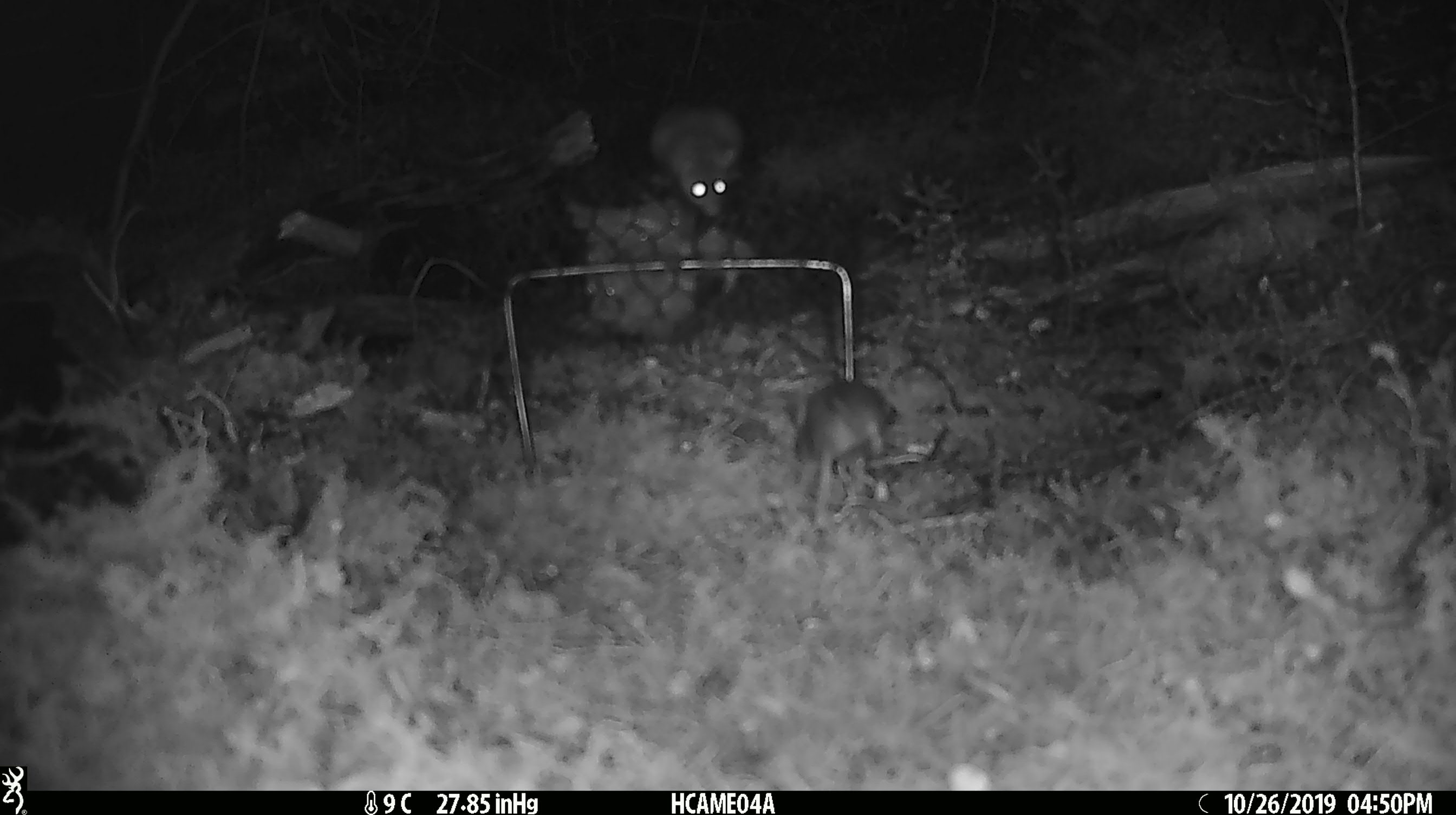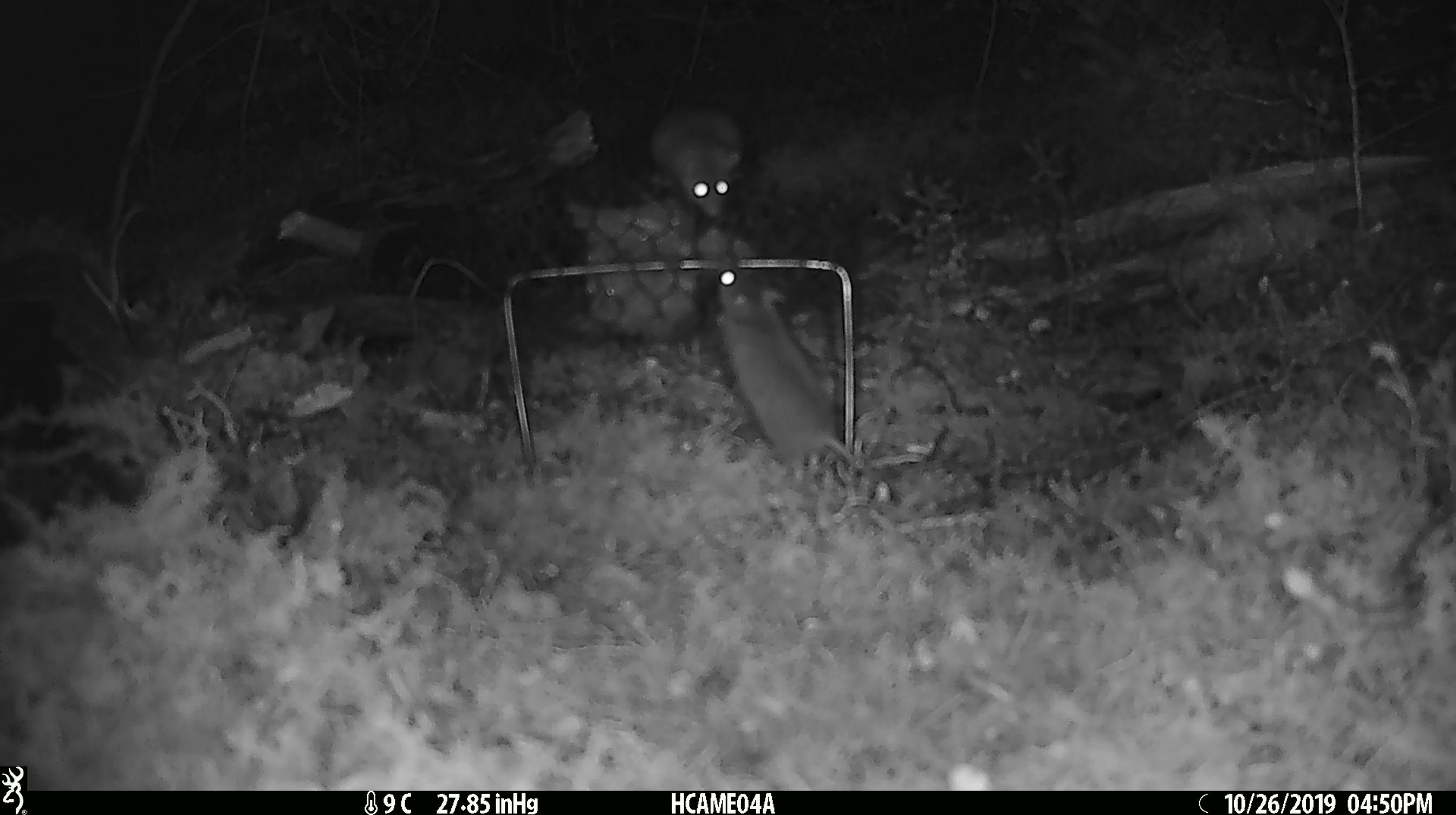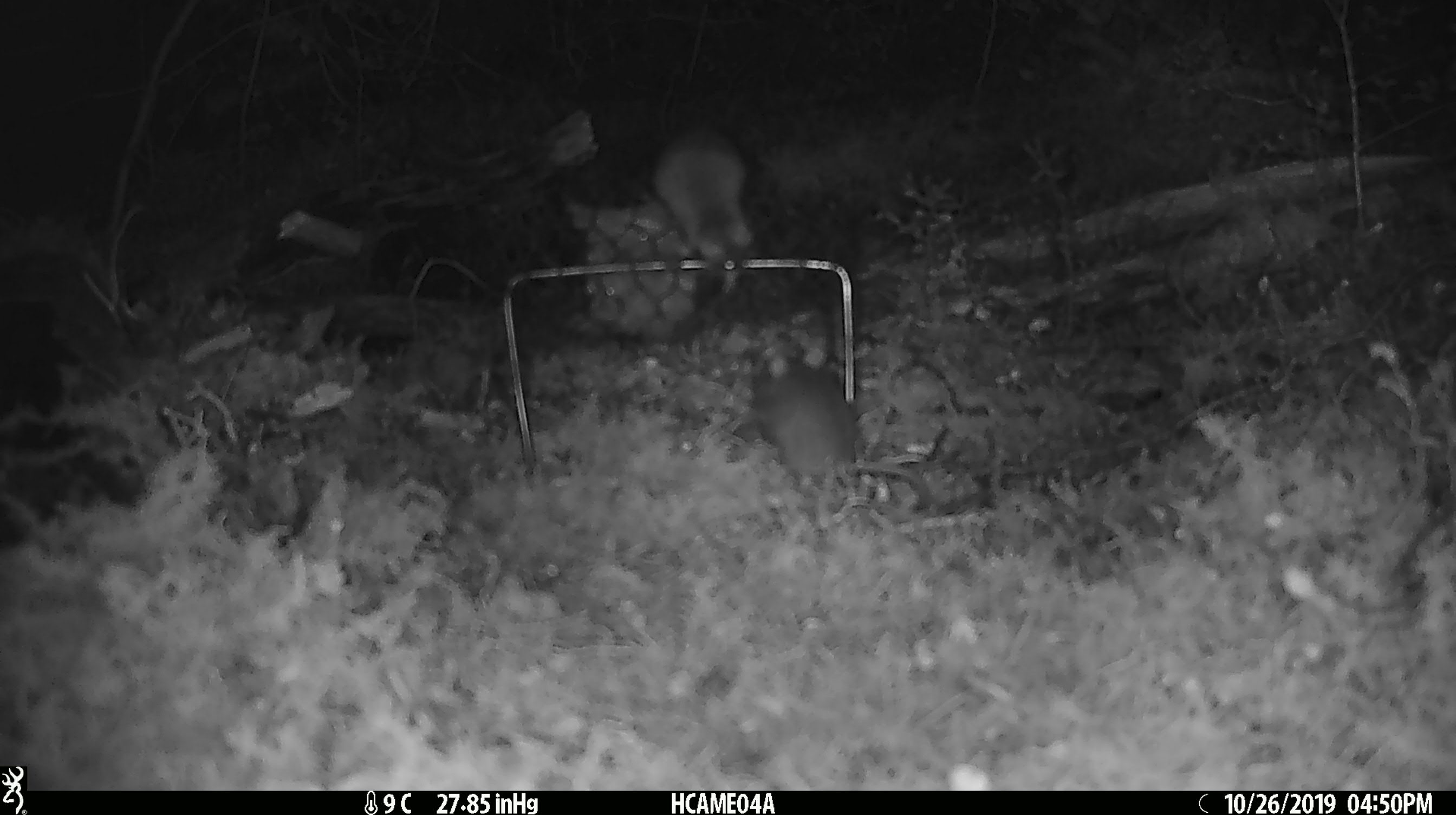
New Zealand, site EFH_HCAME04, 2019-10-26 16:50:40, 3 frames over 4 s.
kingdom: Animalia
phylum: Chordata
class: Mammalia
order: Rodentia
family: Muridae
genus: Mus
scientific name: Mus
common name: mouse